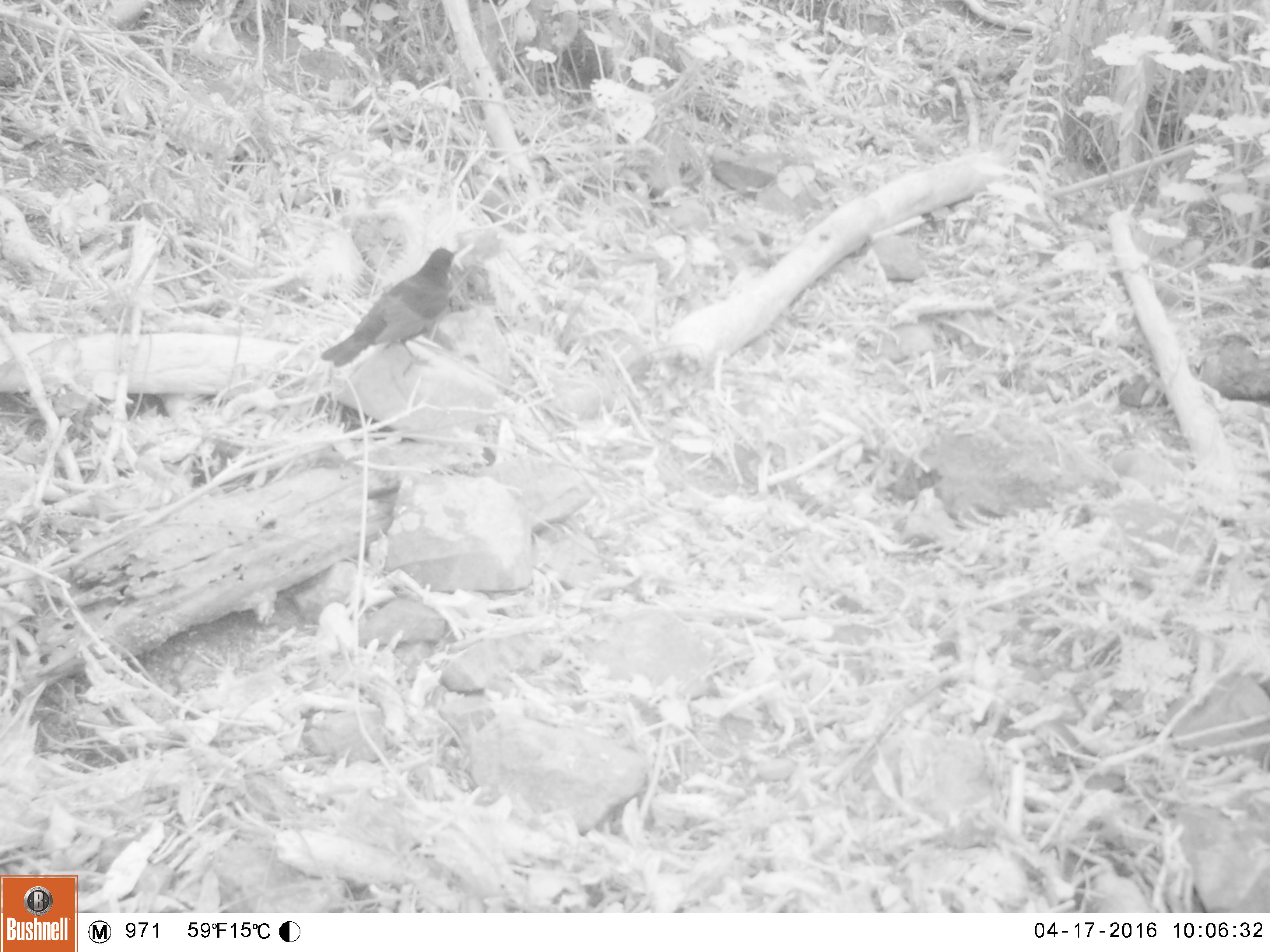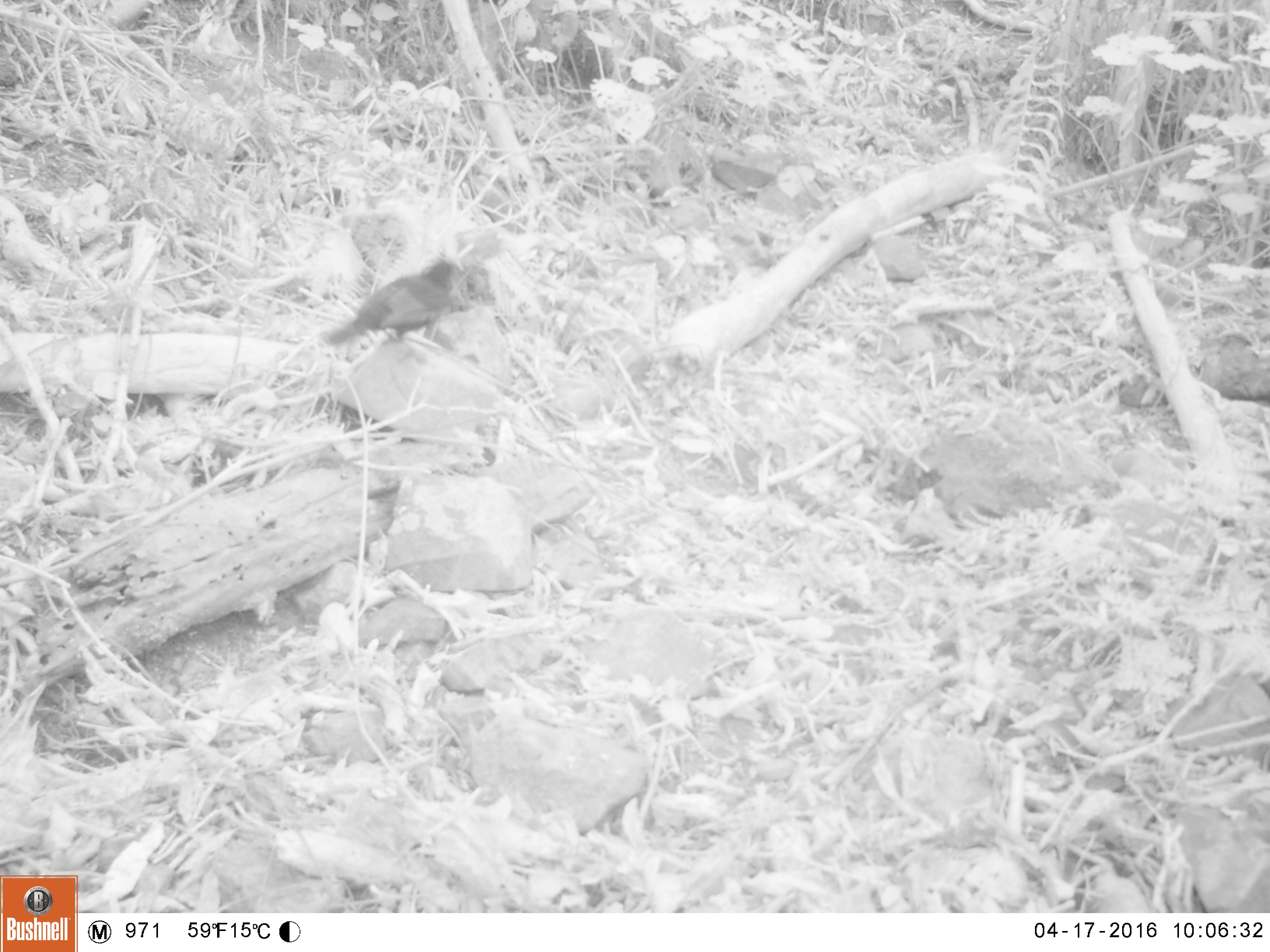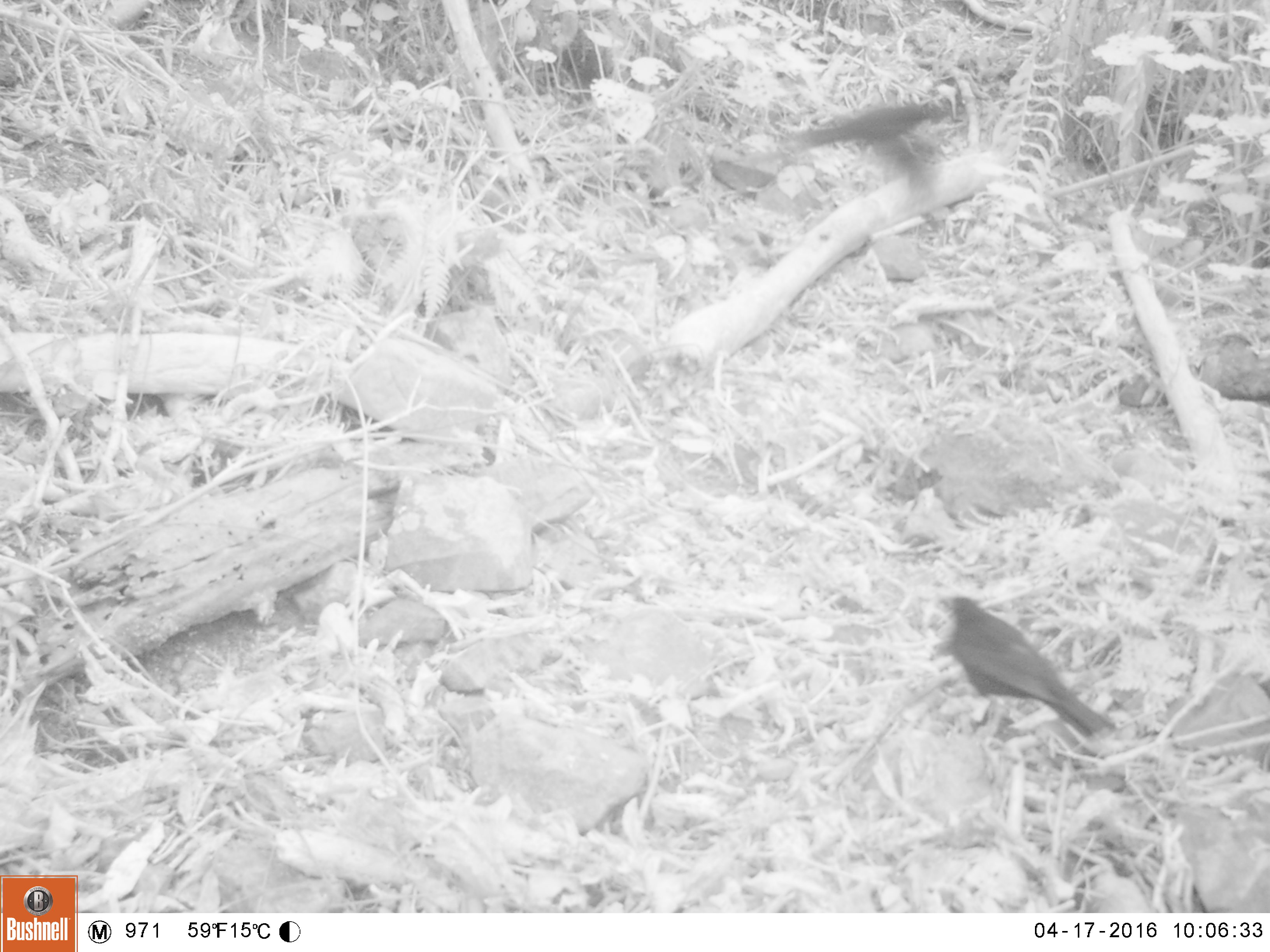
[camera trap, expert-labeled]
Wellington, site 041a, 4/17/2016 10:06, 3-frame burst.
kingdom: Animalia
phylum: Chordata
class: Aves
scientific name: Aves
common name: bird